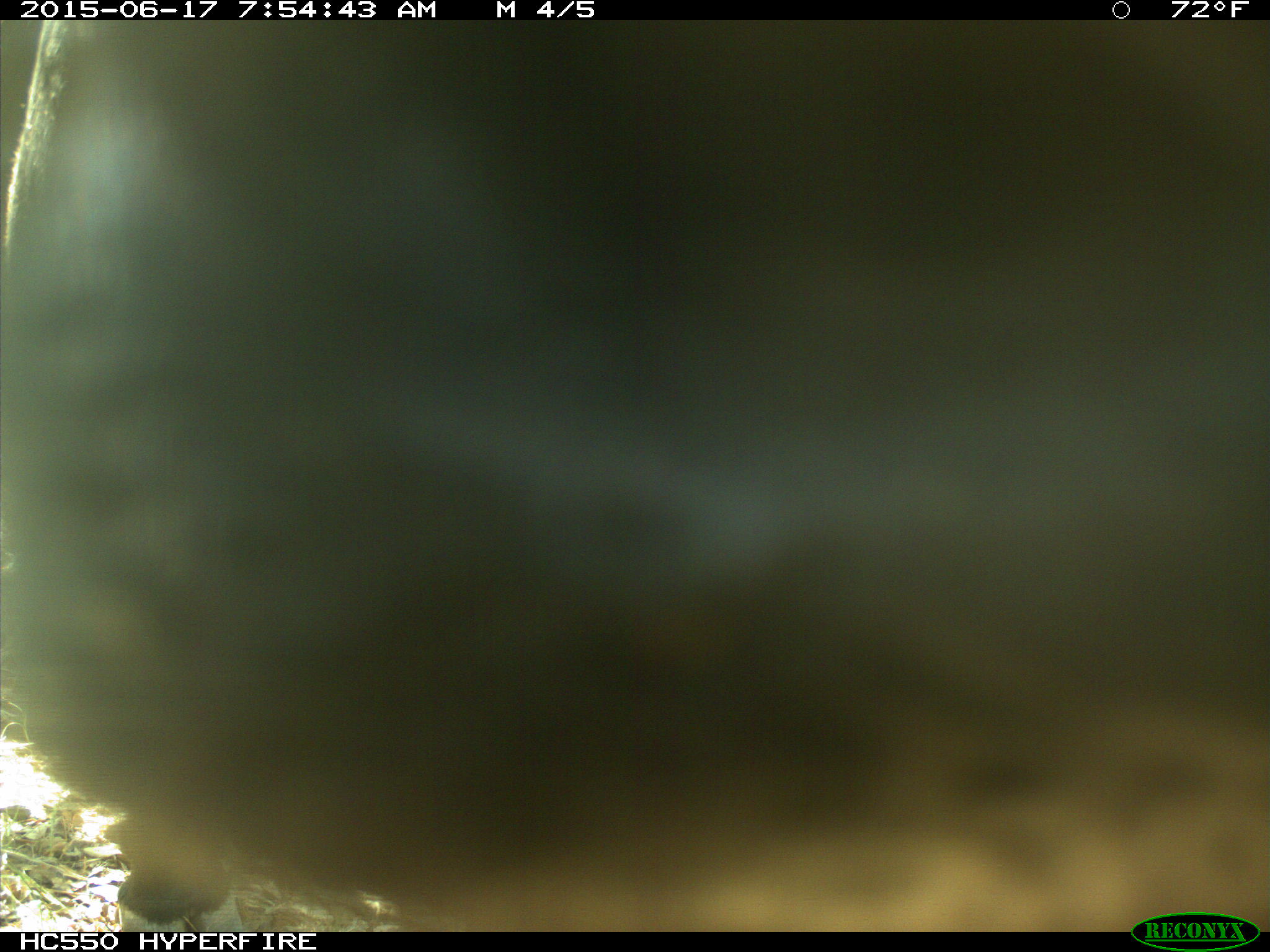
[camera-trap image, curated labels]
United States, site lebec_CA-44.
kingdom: Animalia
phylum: Chordata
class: Mammalia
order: Artiodactyla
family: Bovidae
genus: Bos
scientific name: Bos taurus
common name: domestic cow